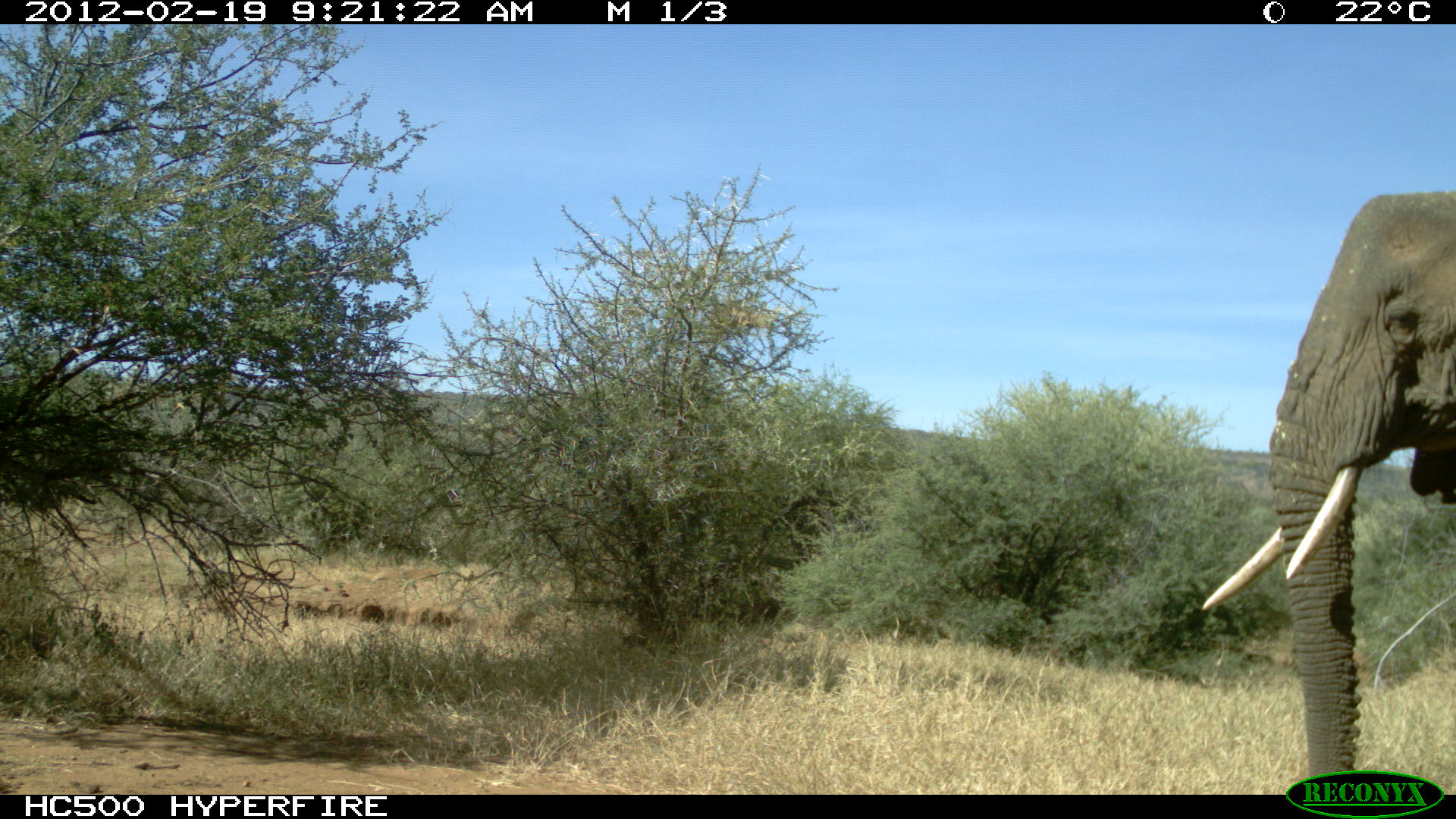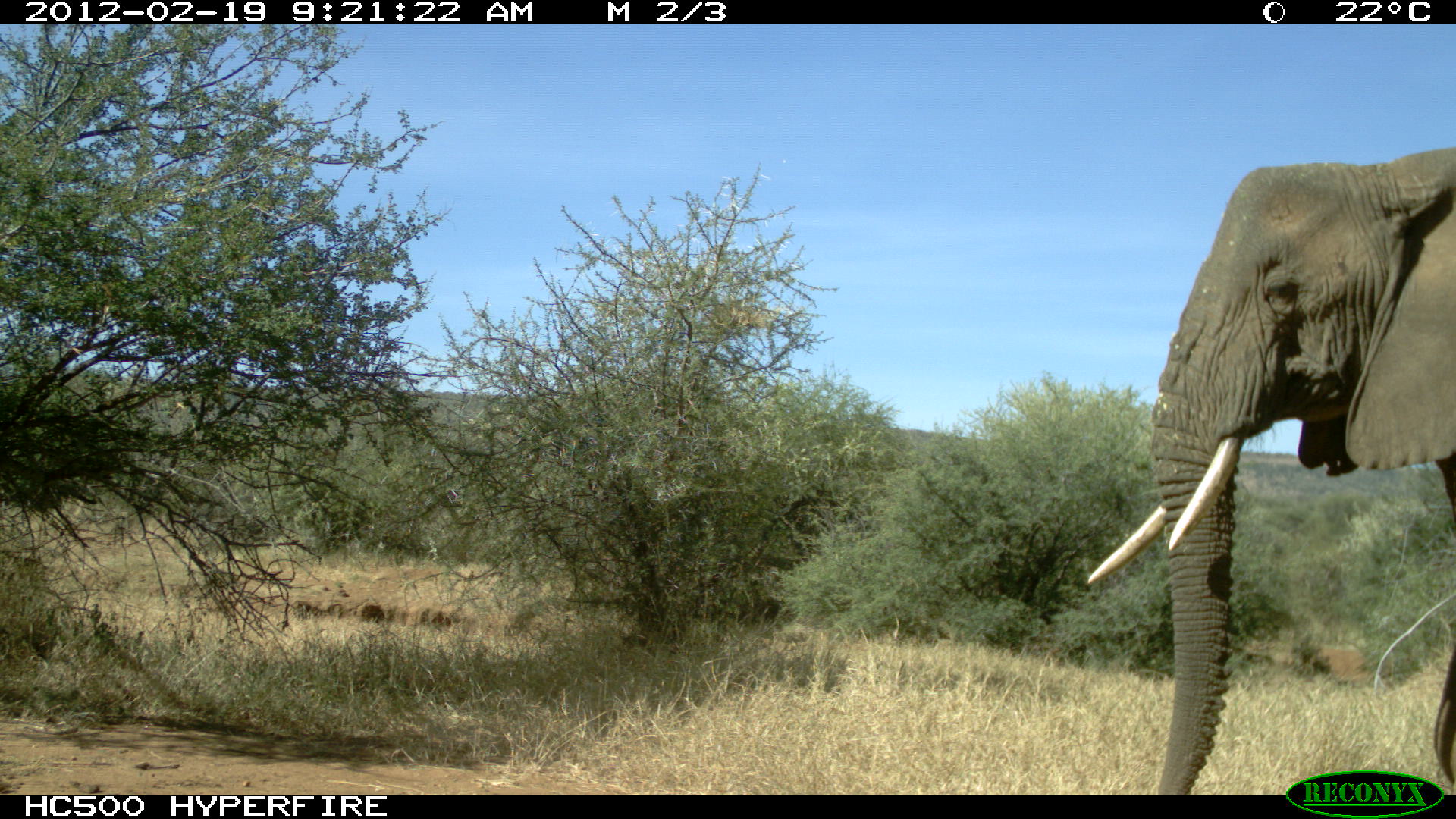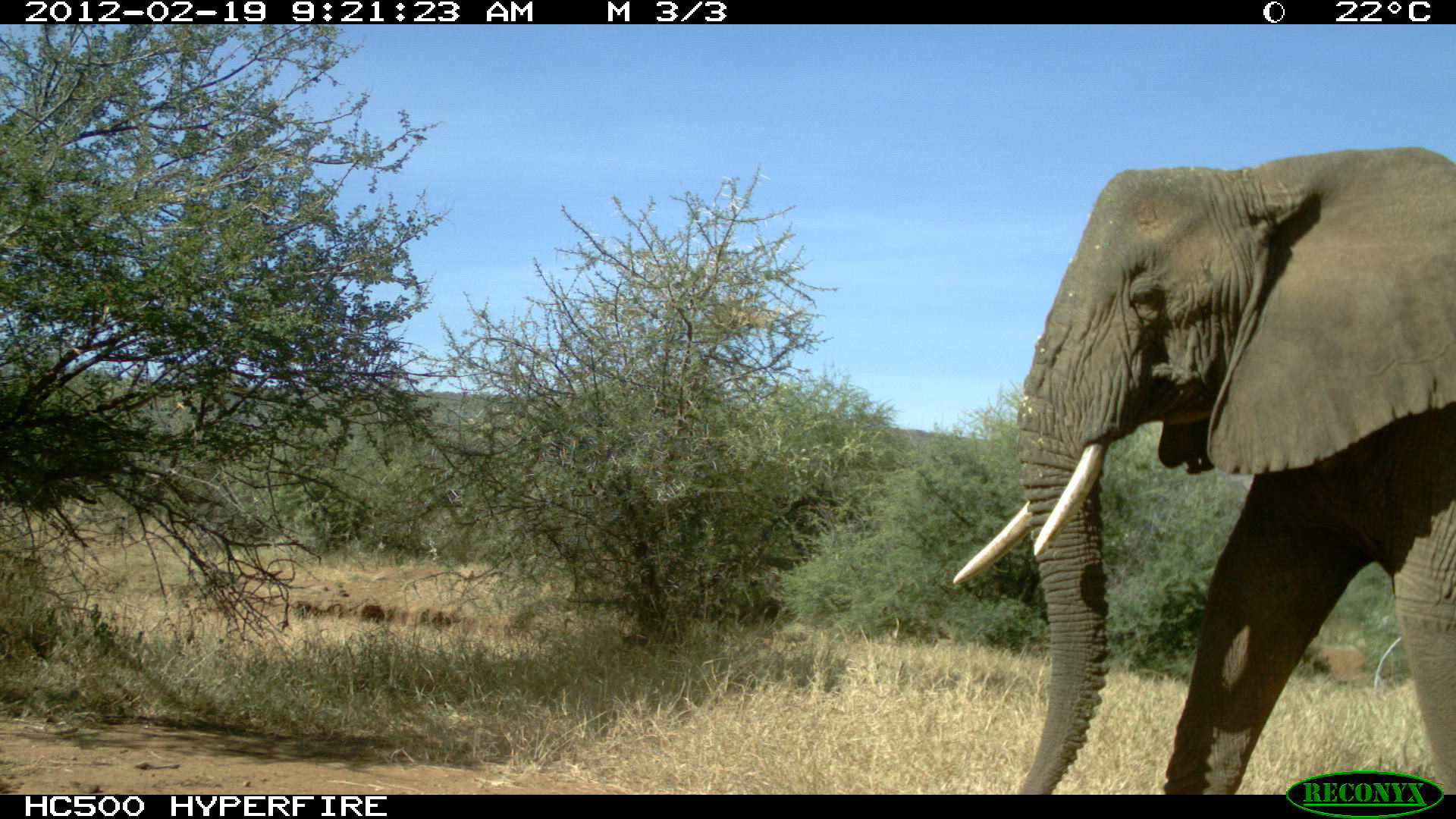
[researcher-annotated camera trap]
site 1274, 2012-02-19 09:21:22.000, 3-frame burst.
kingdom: Animalia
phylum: Chordata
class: Mammalia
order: Proboscidea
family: Elephantidae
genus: Loxodonta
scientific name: Loxodonta africana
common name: african bush elephant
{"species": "Loxodonta africana (african bush elephant)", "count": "1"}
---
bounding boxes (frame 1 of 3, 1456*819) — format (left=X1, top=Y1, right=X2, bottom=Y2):
loxodonta africana: (left=1193, top=187, right=1453, bottom=793)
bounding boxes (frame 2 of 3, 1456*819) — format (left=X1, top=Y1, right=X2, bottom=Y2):
loxodonta africana: (left=1076, top=144, right=1450, bottom=791)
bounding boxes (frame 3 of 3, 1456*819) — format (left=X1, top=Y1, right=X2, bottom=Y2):
loxodonta africana: (left=946, top=142, right=1456, bottom=791)